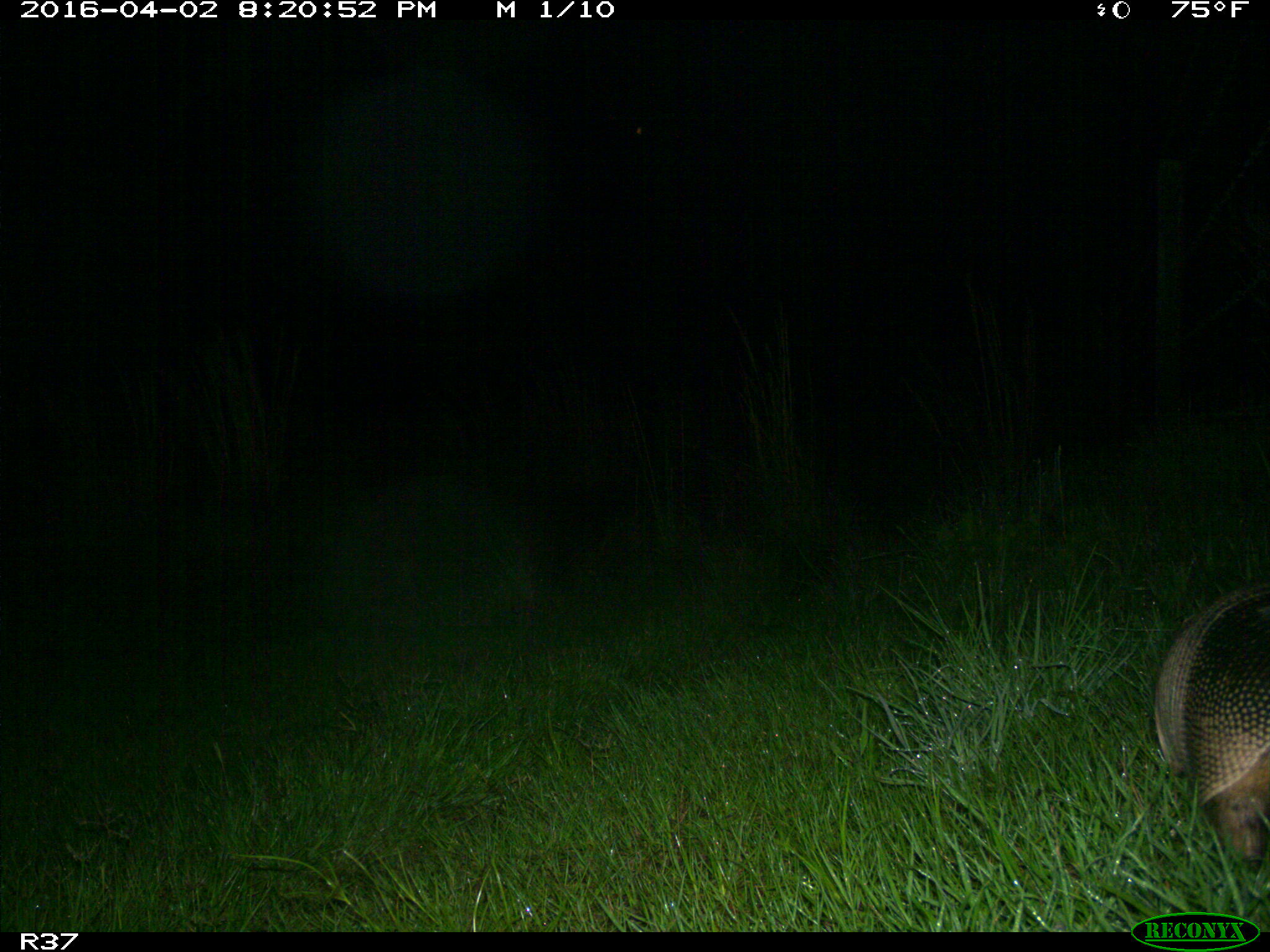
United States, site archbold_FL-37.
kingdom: Animalia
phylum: Chordata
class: Mammalia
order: Cingulata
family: Dasypodidae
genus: Dasypus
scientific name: Dasypus novemcinctus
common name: nine-banded armadillo